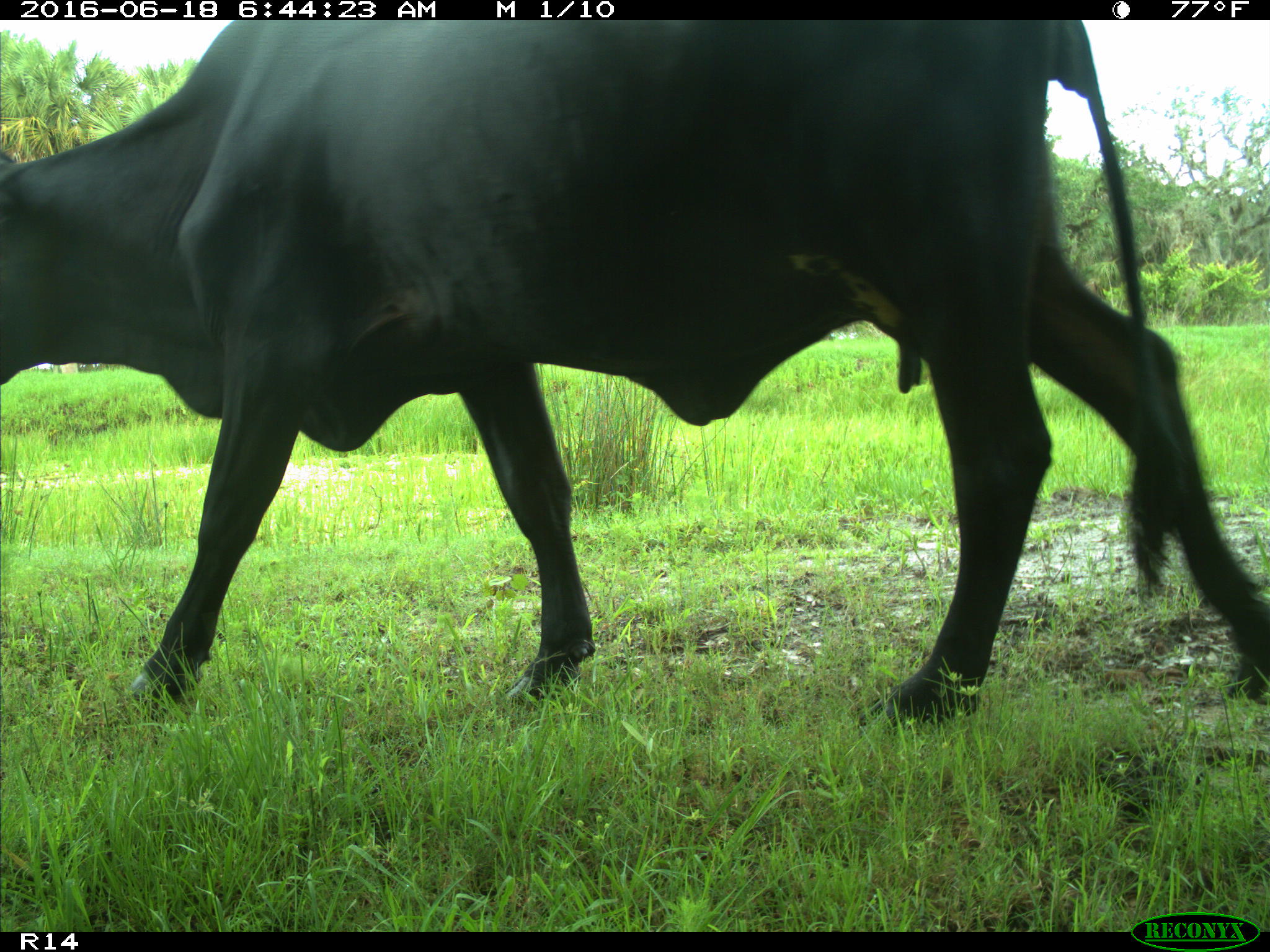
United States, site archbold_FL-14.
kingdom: Animalia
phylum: Chordata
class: Mammalia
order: Artiodactyla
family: Bovidae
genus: Bos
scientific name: Bos taurus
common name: domestic cow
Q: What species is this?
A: Bos taurus (domestic cow).